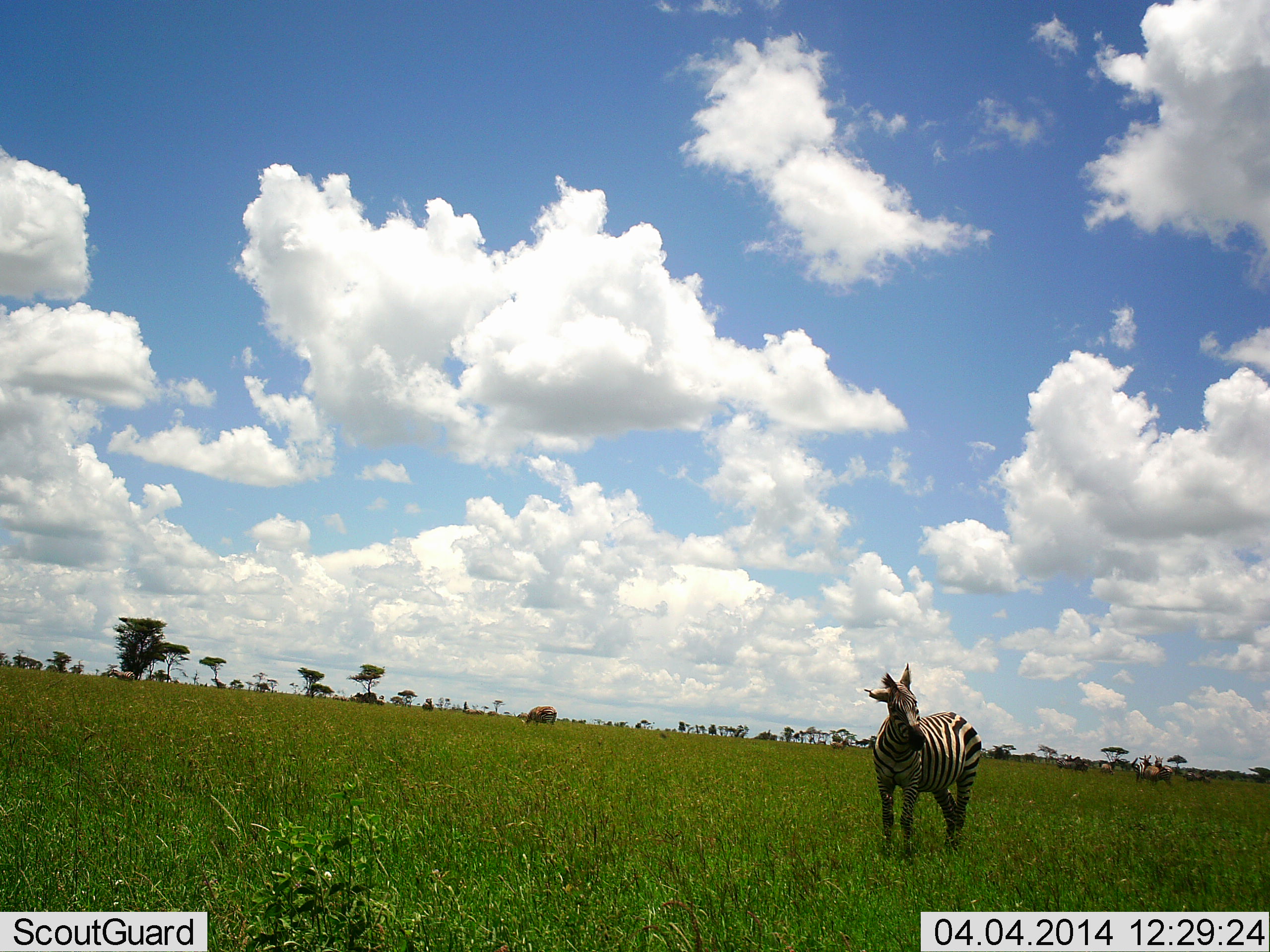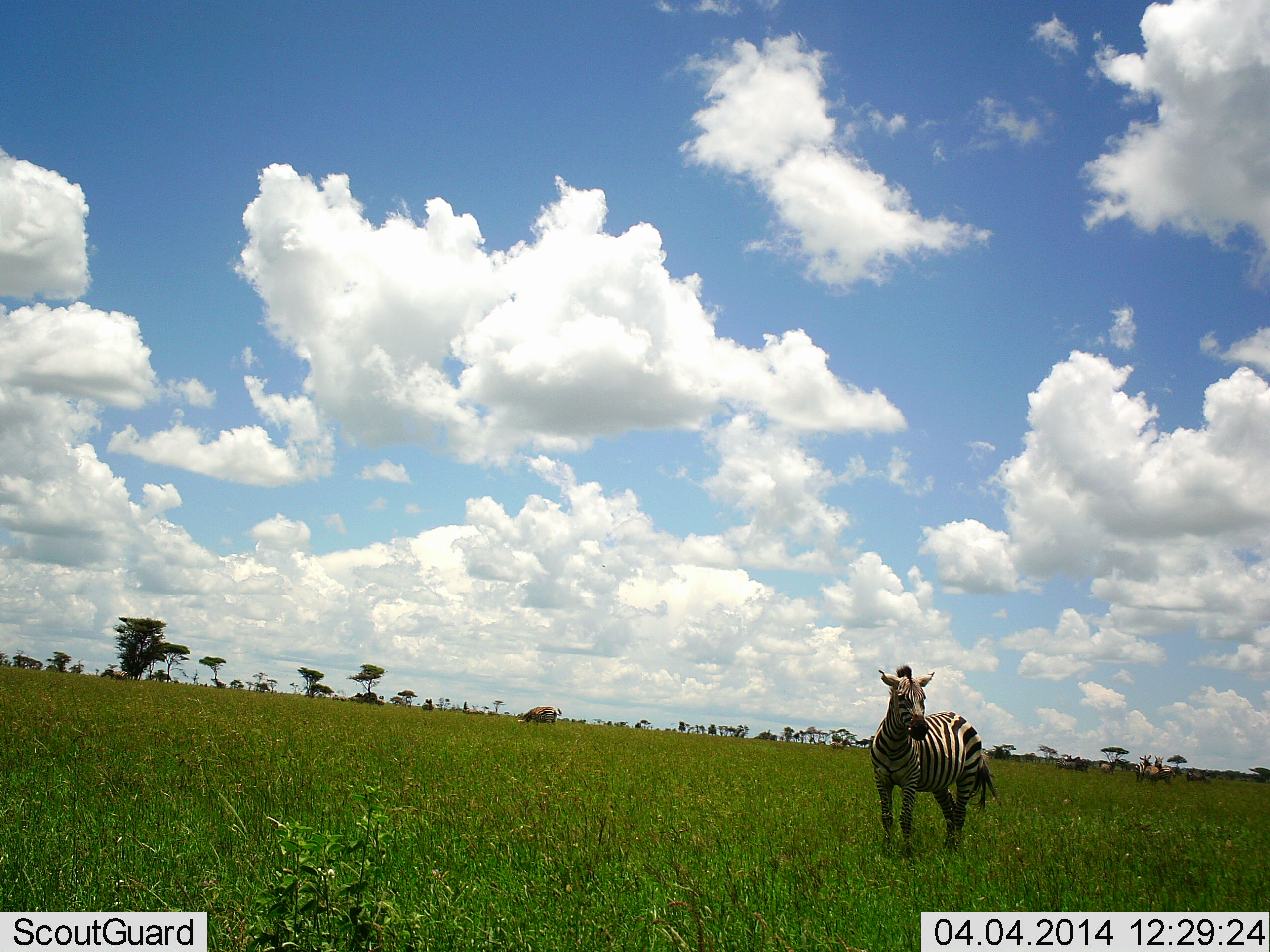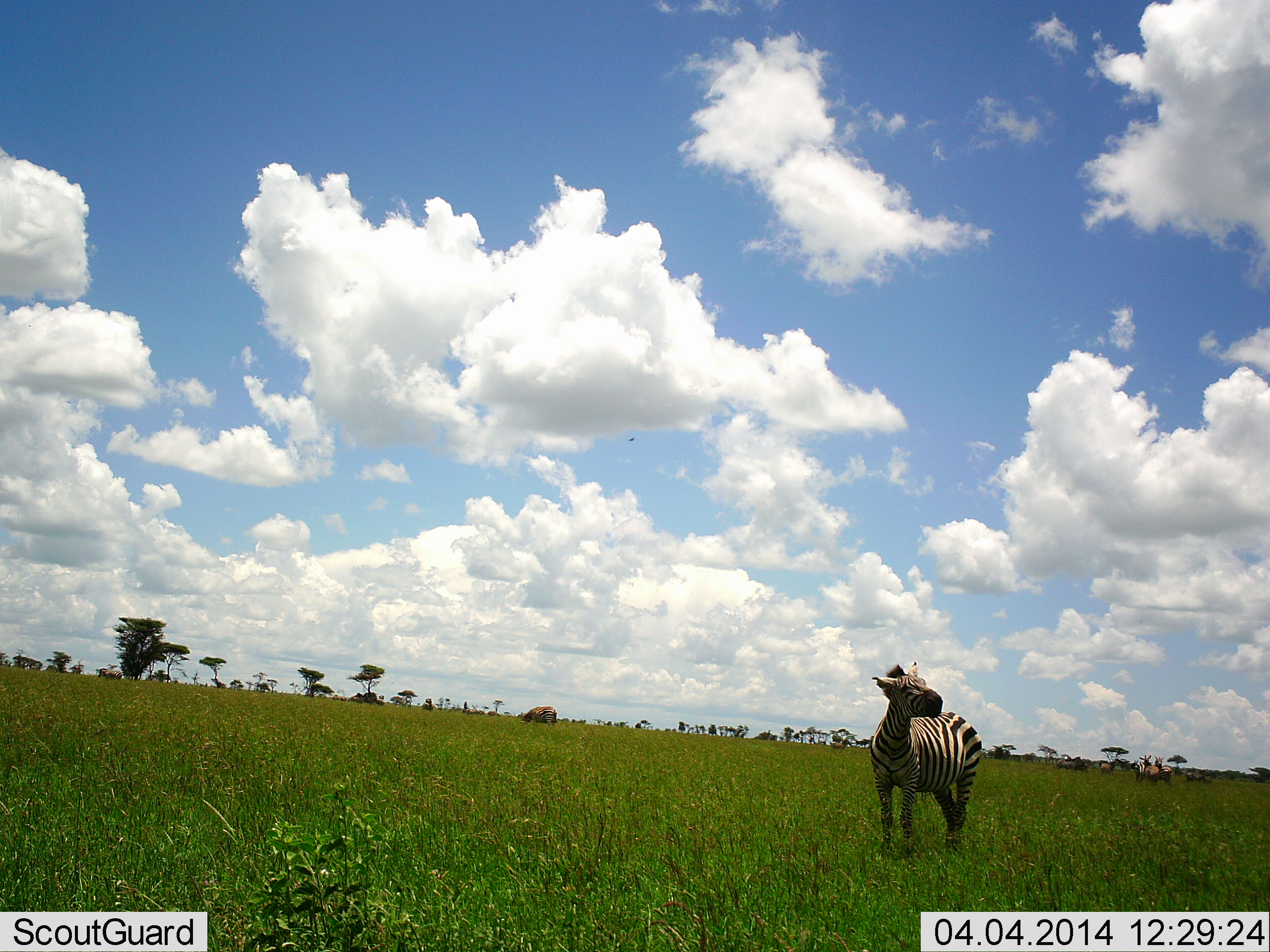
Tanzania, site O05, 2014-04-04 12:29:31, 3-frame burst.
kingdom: Animalia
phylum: Chordata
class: Mammalia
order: Perissodactyla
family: Equidae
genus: Equus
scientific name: Equus quagga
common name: plains zebra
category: zebra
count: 1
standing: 91%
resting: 9%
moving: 0%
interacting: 0%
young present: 0%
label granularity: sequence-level